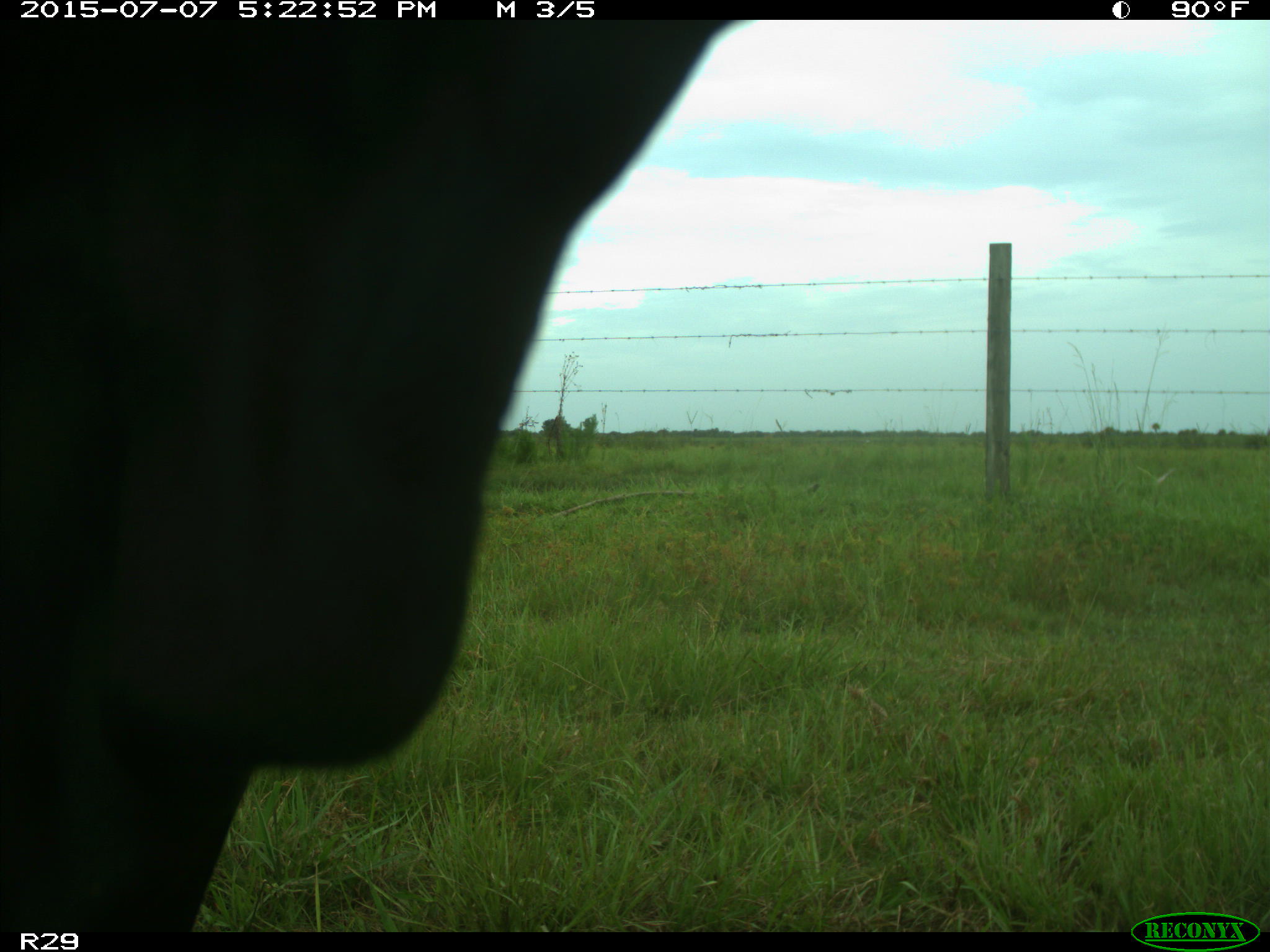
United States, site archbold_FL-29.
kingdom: Animalia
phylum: Chordata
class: Mammalia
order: Artiodactyla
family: Bovidae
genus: Bos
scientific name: Bos taurus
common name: domestic cow